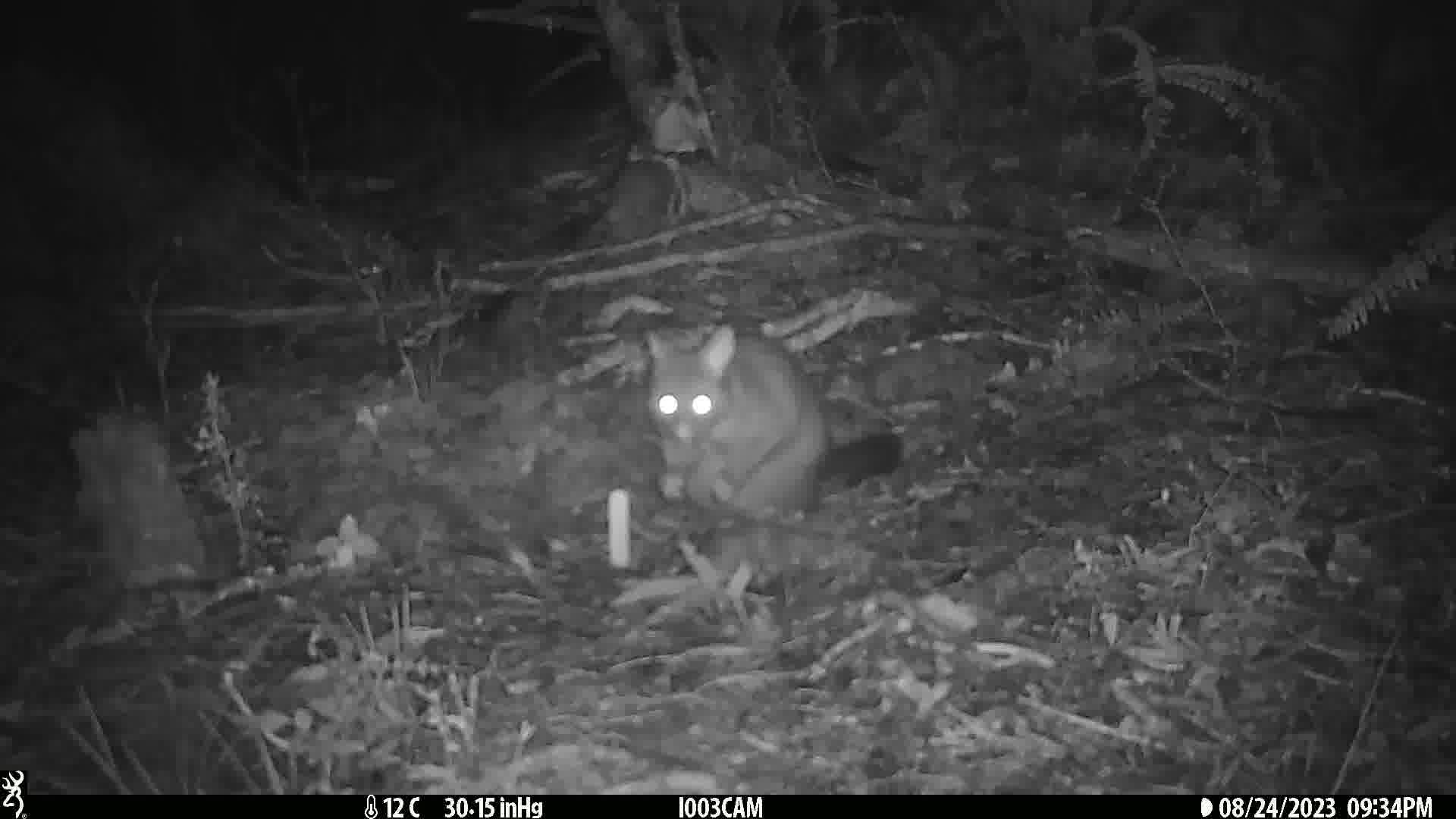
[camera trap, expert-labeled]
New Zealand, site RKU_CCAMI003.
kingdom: Animalia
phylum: Chordata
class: Mammalia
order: Diprotodontia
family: Phalangeridae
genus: Trichosurus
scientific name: Trichosurus vulpecula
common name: common brushtail possum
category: possum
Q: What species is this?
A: Possum (common brushtail possum) (Trichosurus vulpecula).